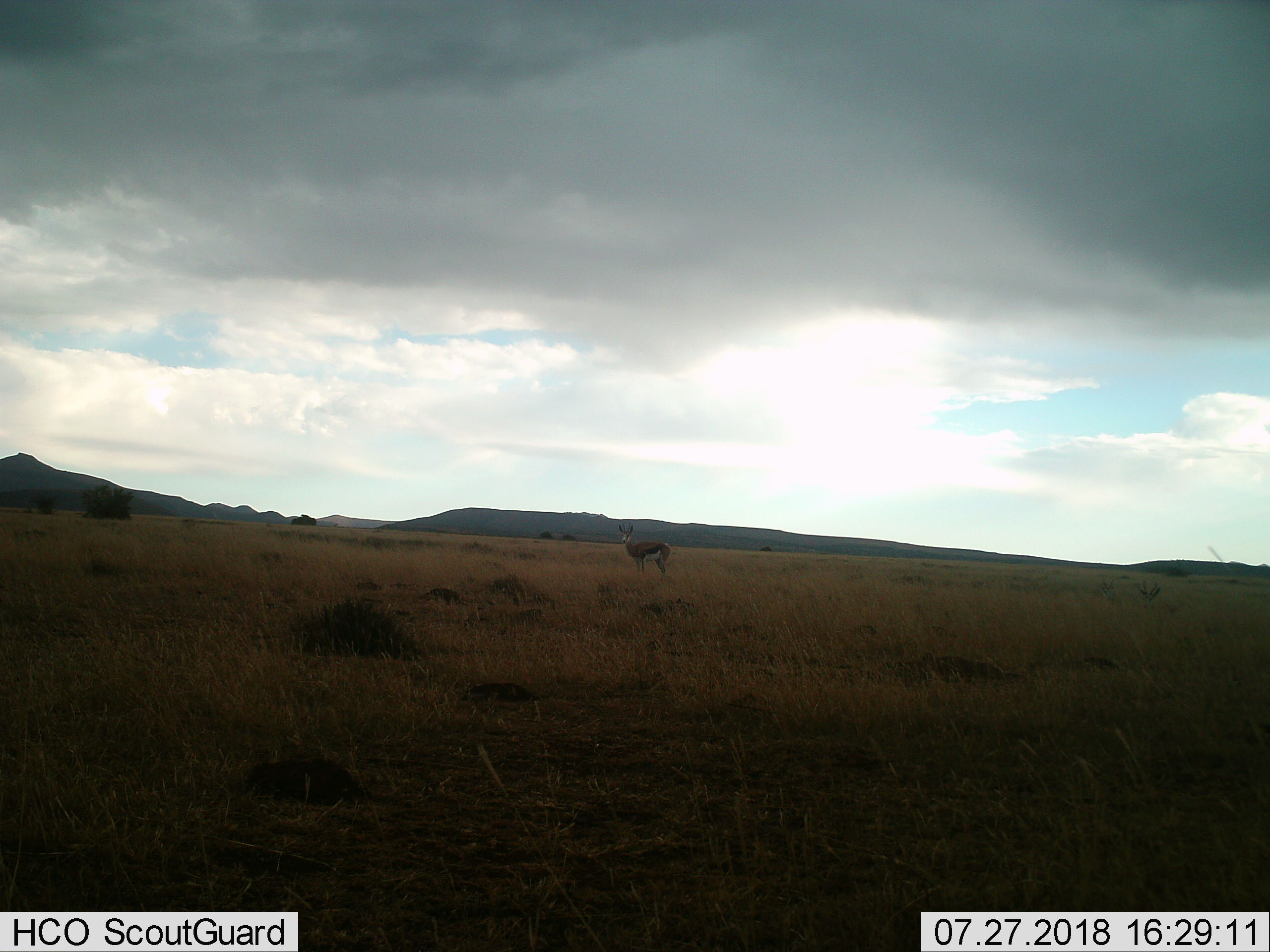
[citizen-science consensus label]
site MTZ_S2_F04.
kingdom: Animalia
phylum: Chordata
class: Mammalia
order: Artiodactyla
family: Bovidae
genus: Antidorcas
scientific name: Antidorcas marsupialis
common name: springbok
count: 1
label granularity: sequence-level